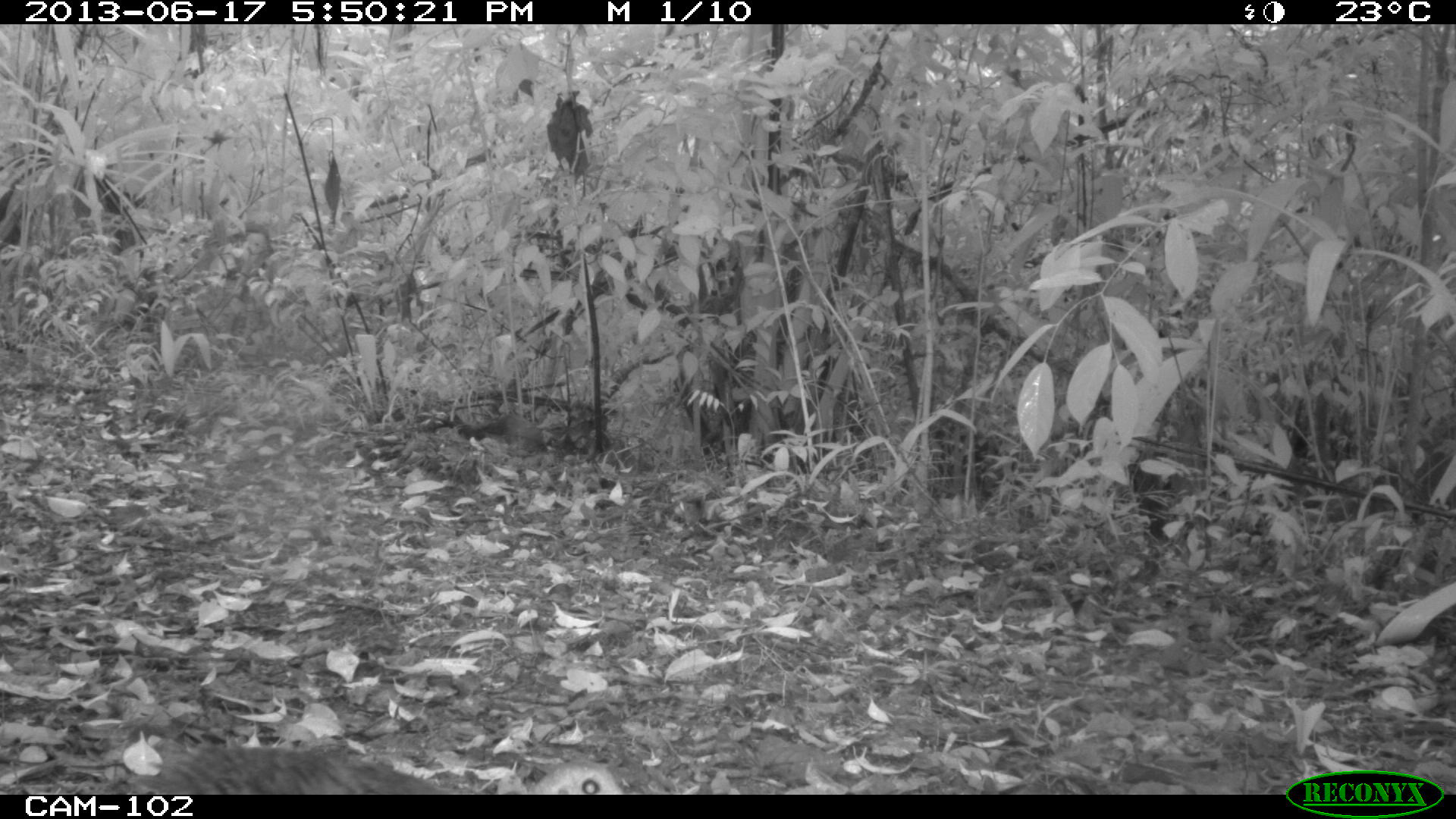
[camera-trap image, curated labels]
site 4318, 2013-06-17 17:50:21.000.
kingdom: Animalia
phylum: Chordata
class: Aves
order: Tinamiformes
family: Tinamidae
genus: Tinamus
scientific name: Tinamus major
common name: great tinamou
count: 1